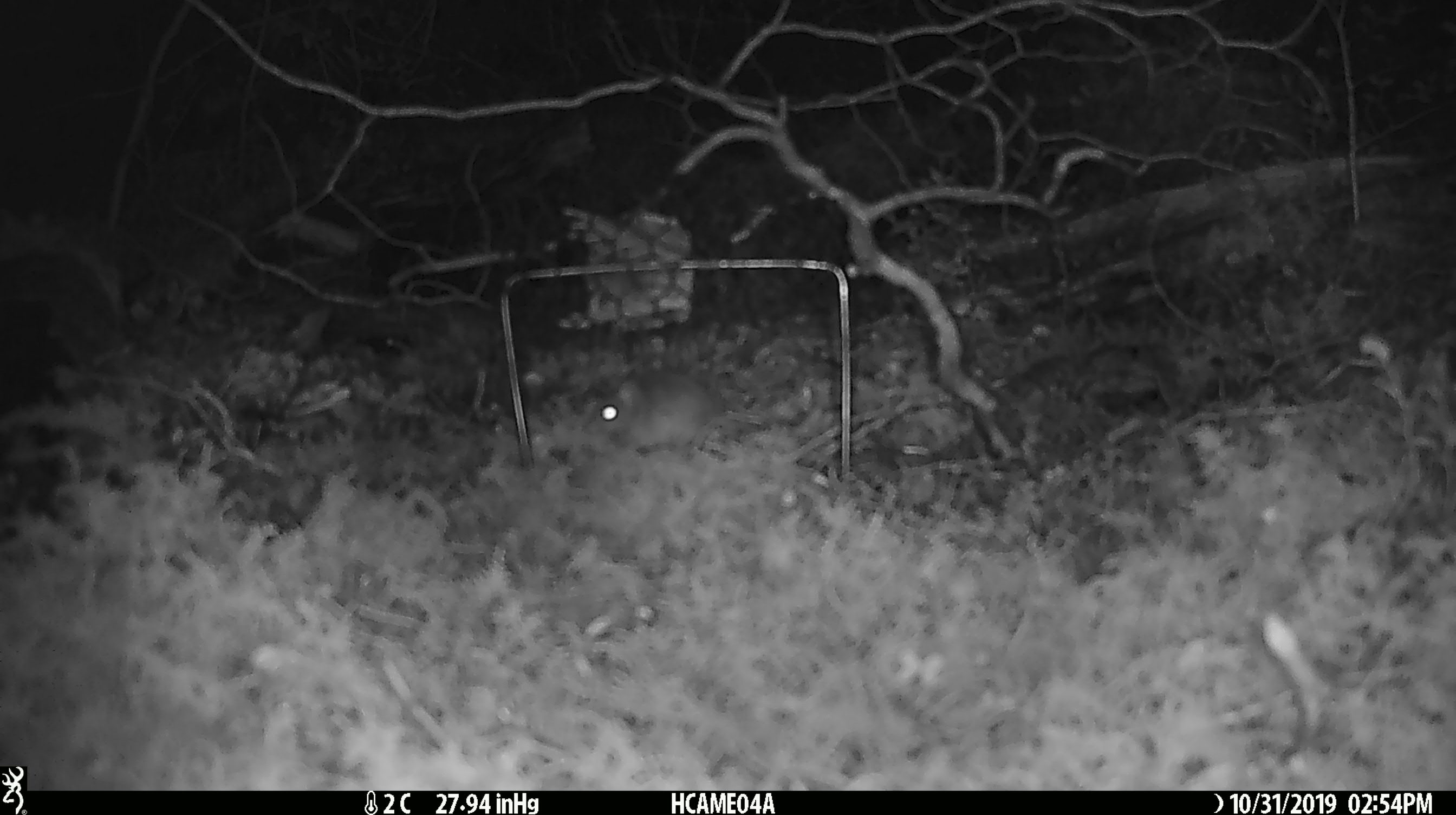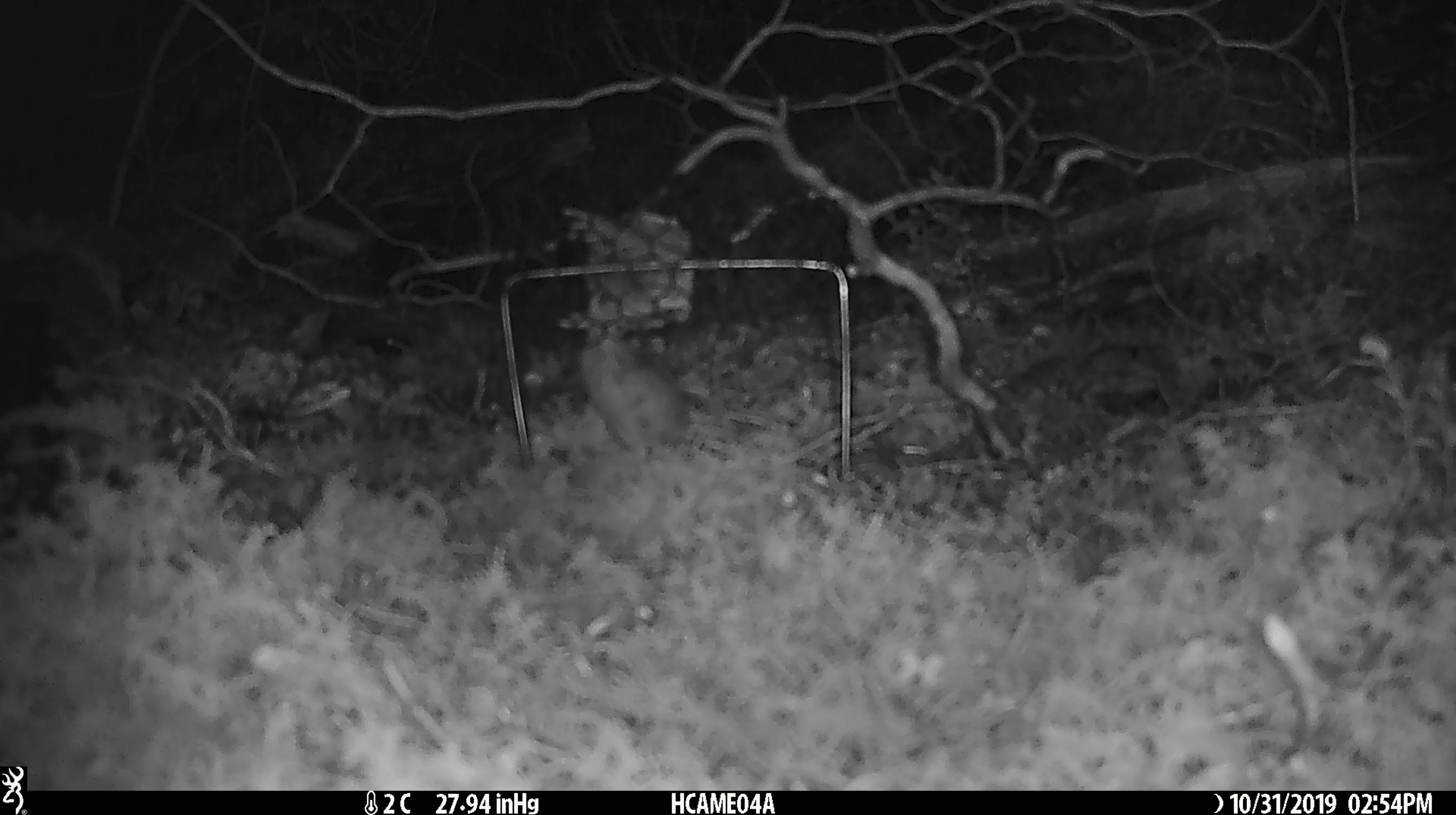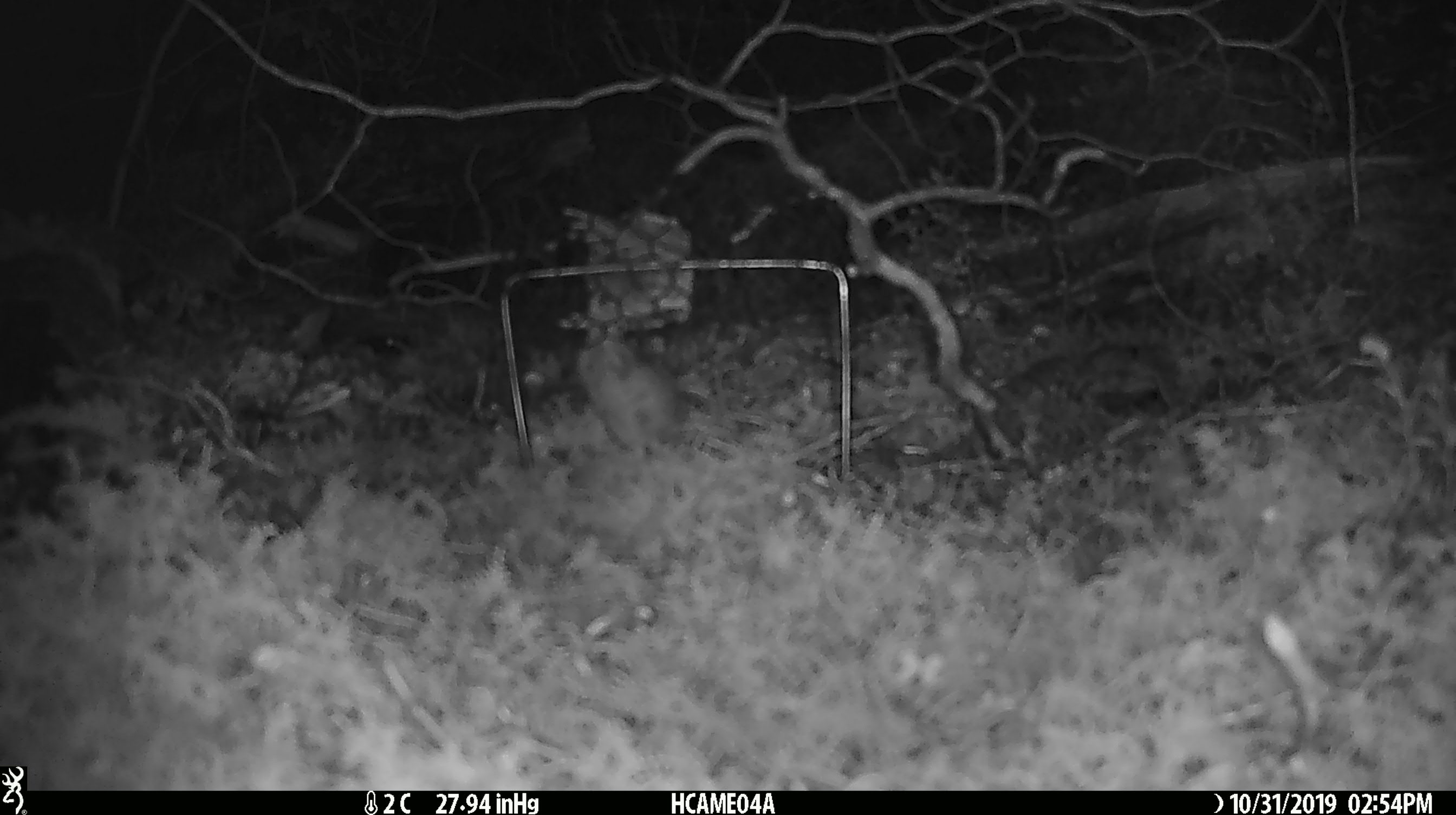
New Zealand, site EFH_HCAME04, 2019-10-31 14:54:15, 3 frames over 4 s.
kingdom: Animalia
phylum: Chordata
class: Mammalia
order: Rodentia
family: Muridae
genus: Mus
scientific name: Mus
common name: mouse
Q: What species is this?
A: Mouse (Mus).